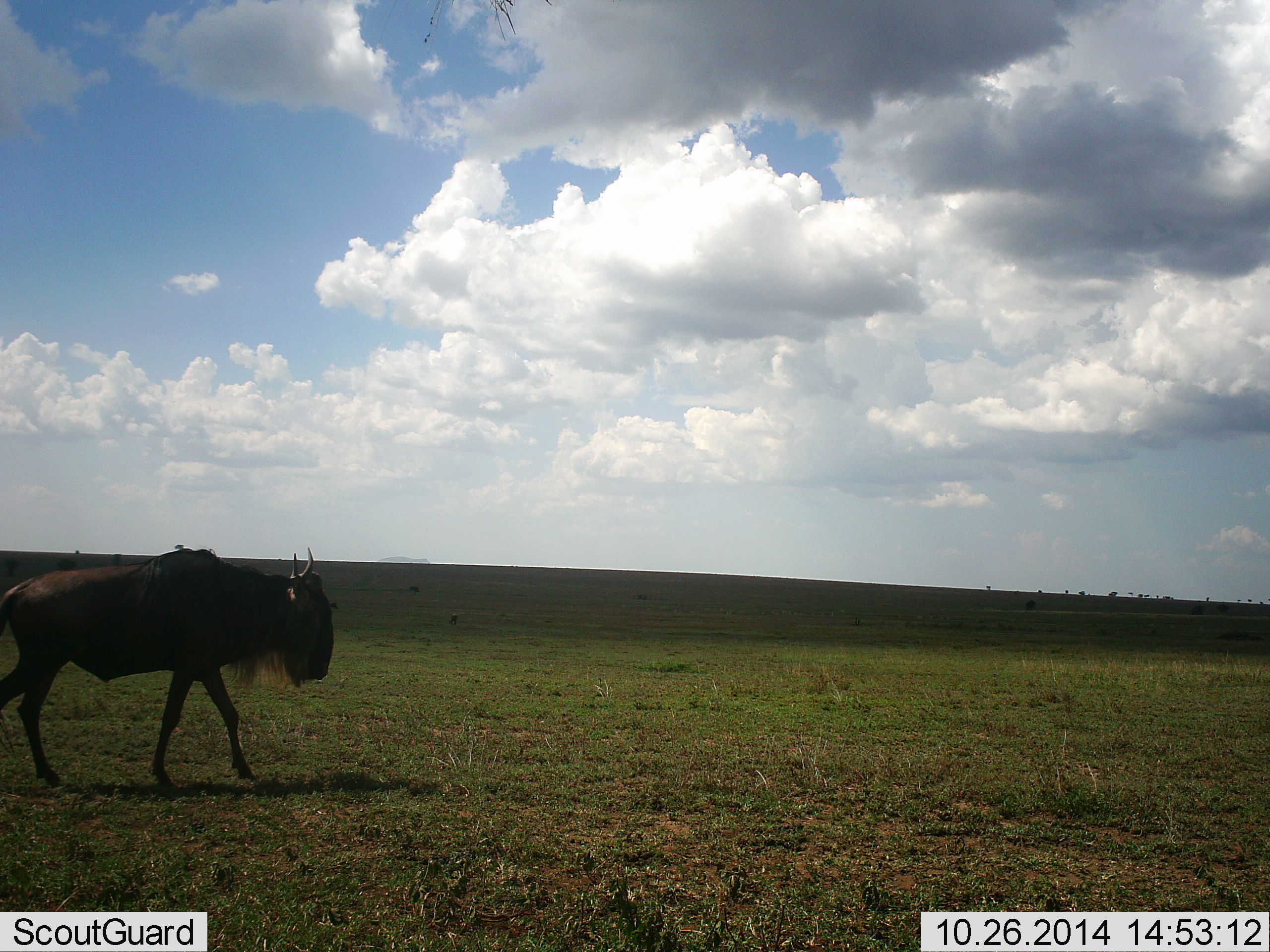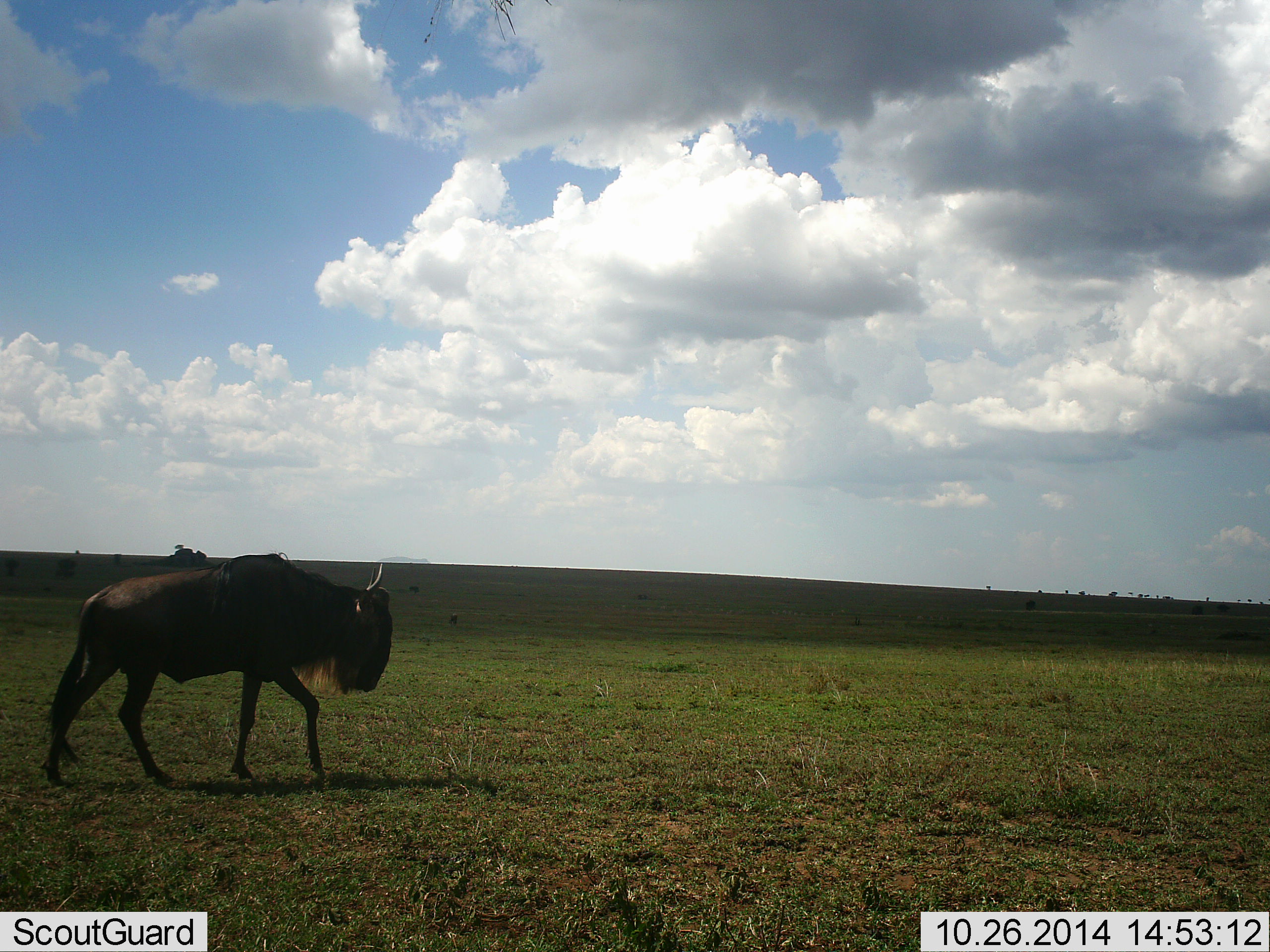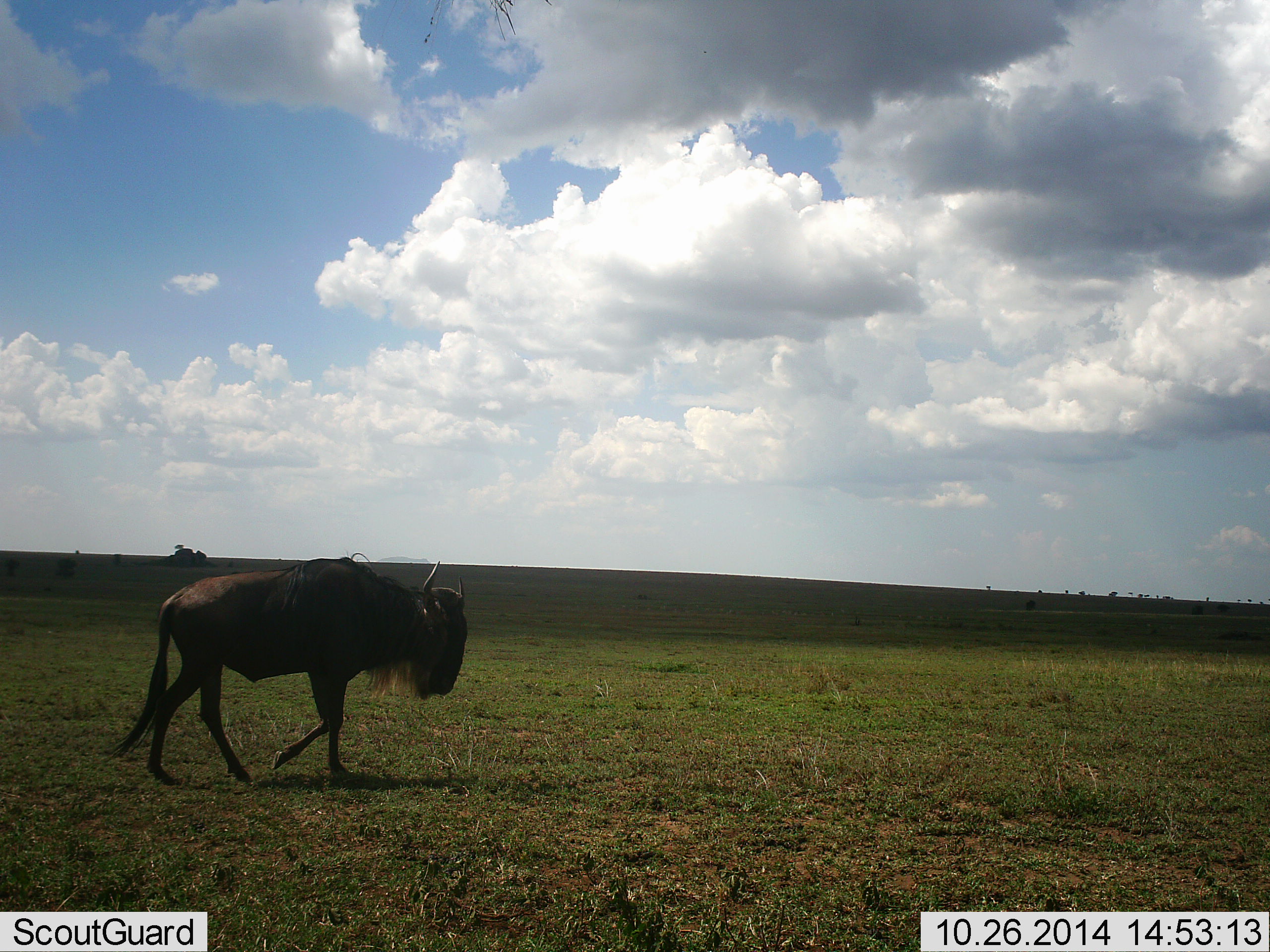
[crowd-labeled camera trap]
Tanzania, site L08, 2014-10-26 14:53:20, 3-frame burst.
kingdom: Animalia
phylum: Chordata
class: Mammalia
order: Artiodactyla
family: Bovidae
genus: Connochaetes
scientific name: Connochaetes taurinus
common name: blue wildebeest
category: wildebeest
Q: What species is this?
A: Wildebeest (blue wildebeest) (Connochaetes taurinus).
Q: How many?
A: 1.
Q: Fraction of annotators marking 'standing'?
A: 10%.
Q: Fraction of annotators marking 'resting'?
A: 0%.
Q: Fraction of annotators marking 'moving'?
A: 90%.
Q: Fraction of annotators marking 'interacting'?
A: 0%.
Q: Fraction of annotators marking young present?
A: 0%.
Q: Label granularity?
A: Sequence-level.